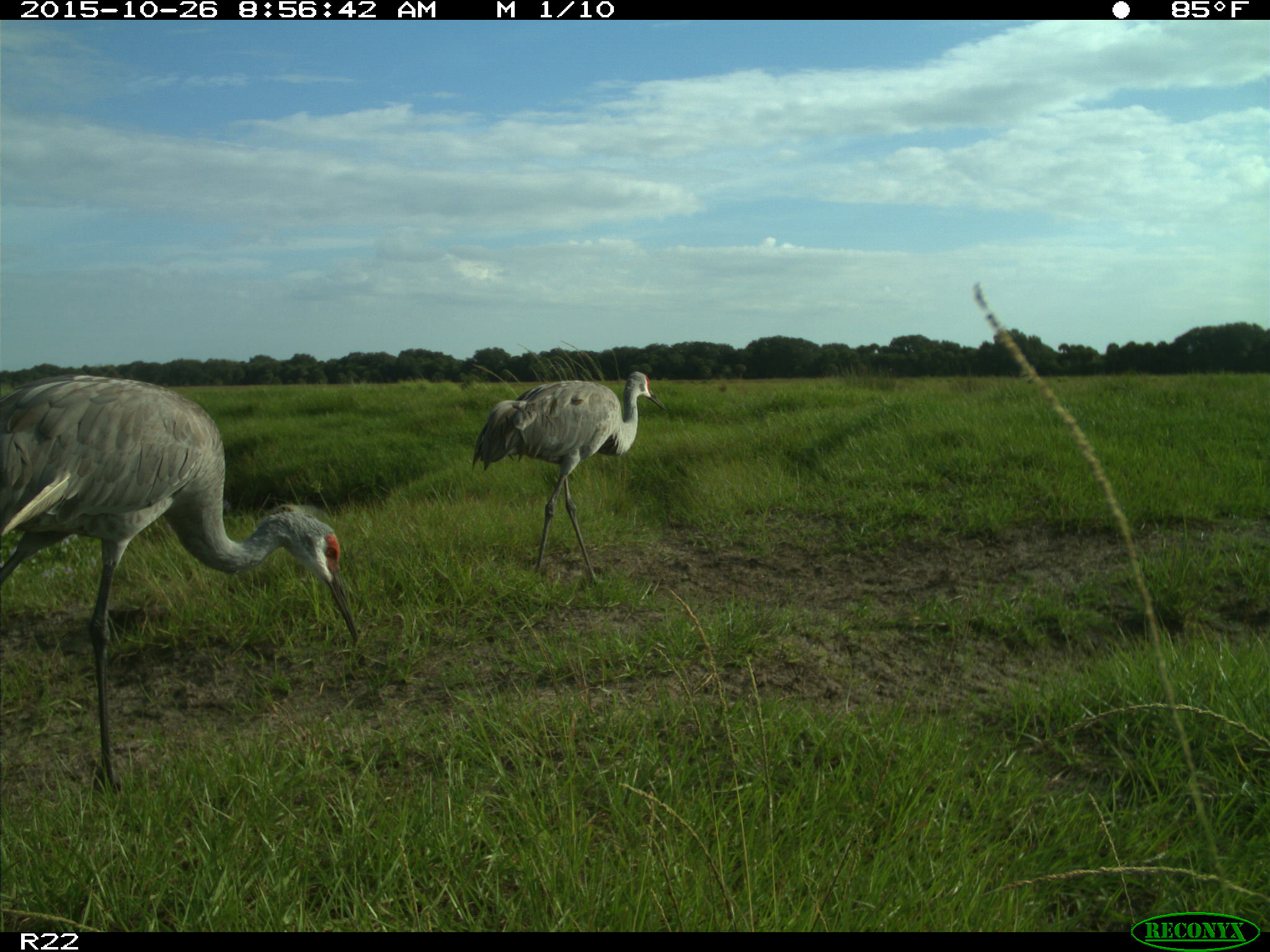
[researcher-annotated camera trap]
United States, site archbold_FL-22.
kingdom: Animalia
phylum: Chordata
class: Aves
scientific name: Aves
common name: birds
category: unidentified bird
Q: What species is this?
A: Unidentified bird (birds) (Aves).